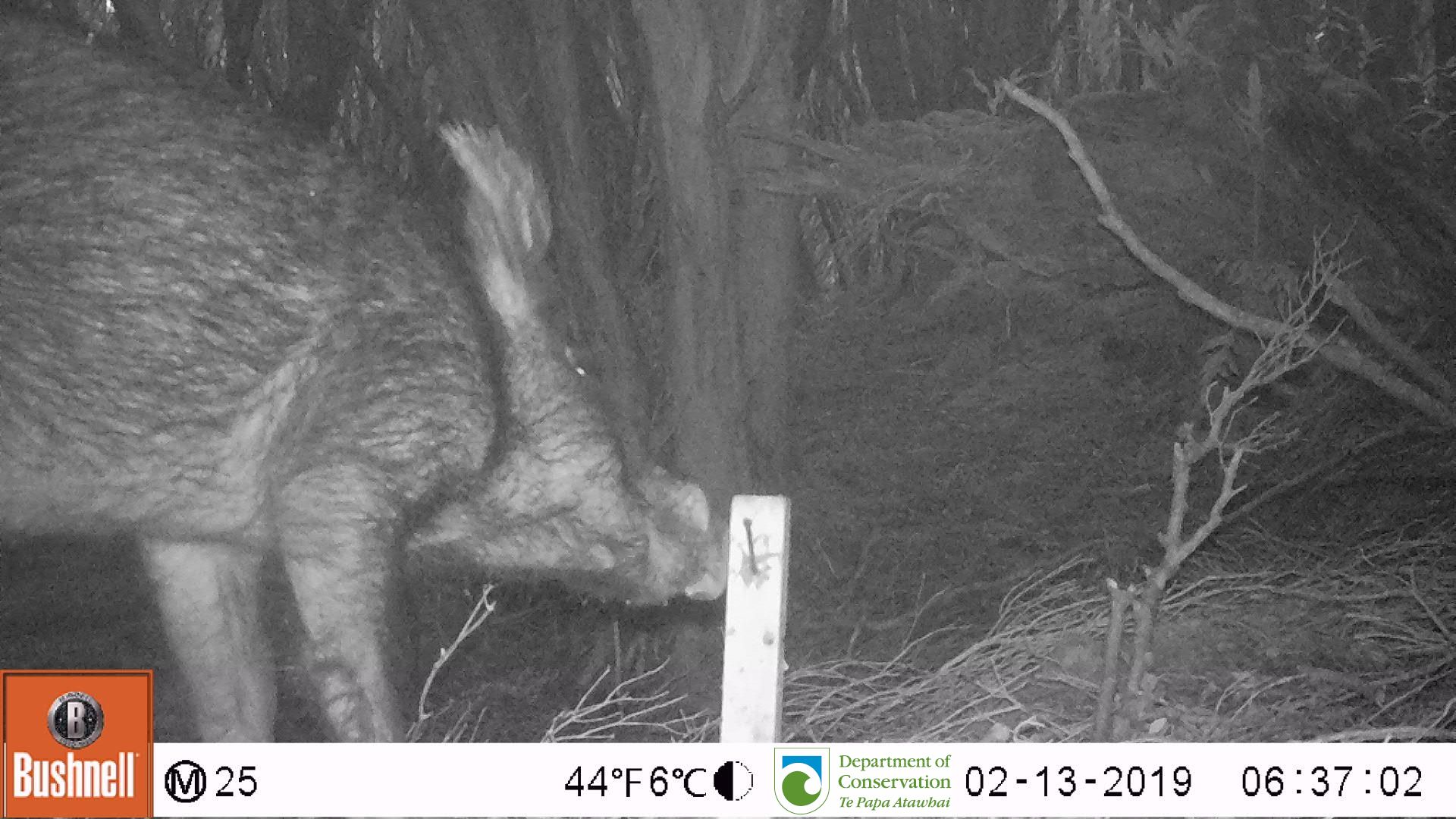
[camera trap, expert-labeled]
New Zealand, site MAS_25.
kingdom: Animalia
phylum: Chordata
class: Mammalia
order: Artiodactyla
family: Suidae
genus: Sus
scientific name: Sus scrofa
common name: pig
Pig (Sus scrofa).